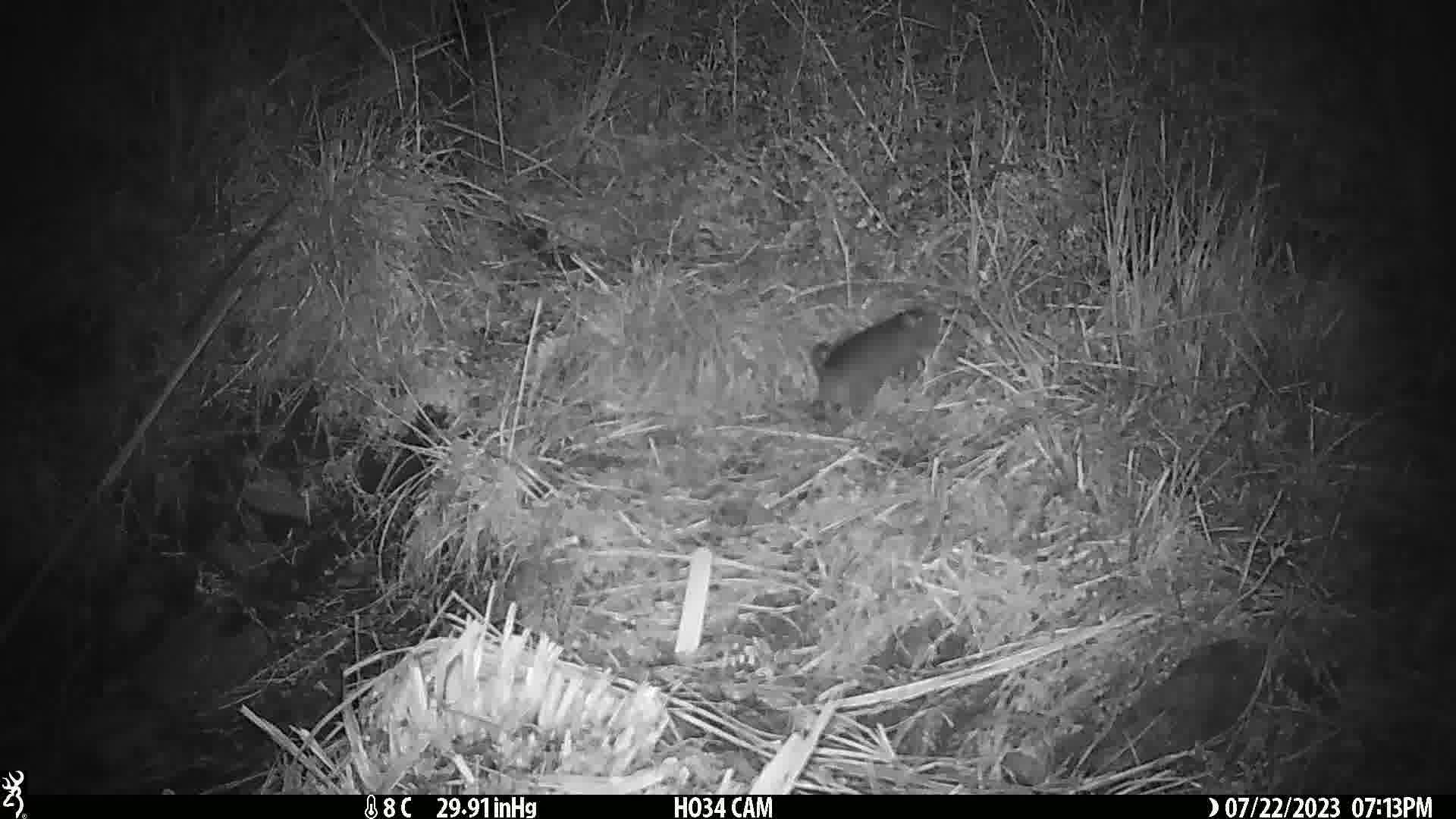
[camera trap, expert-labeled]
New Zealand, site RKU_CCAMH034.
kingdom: Animalia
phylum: Chordata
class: Mammalia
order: Rodentia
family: Muridae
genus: Rattus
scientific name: Rattus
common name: rat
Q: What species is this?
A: Rat (Rattus).